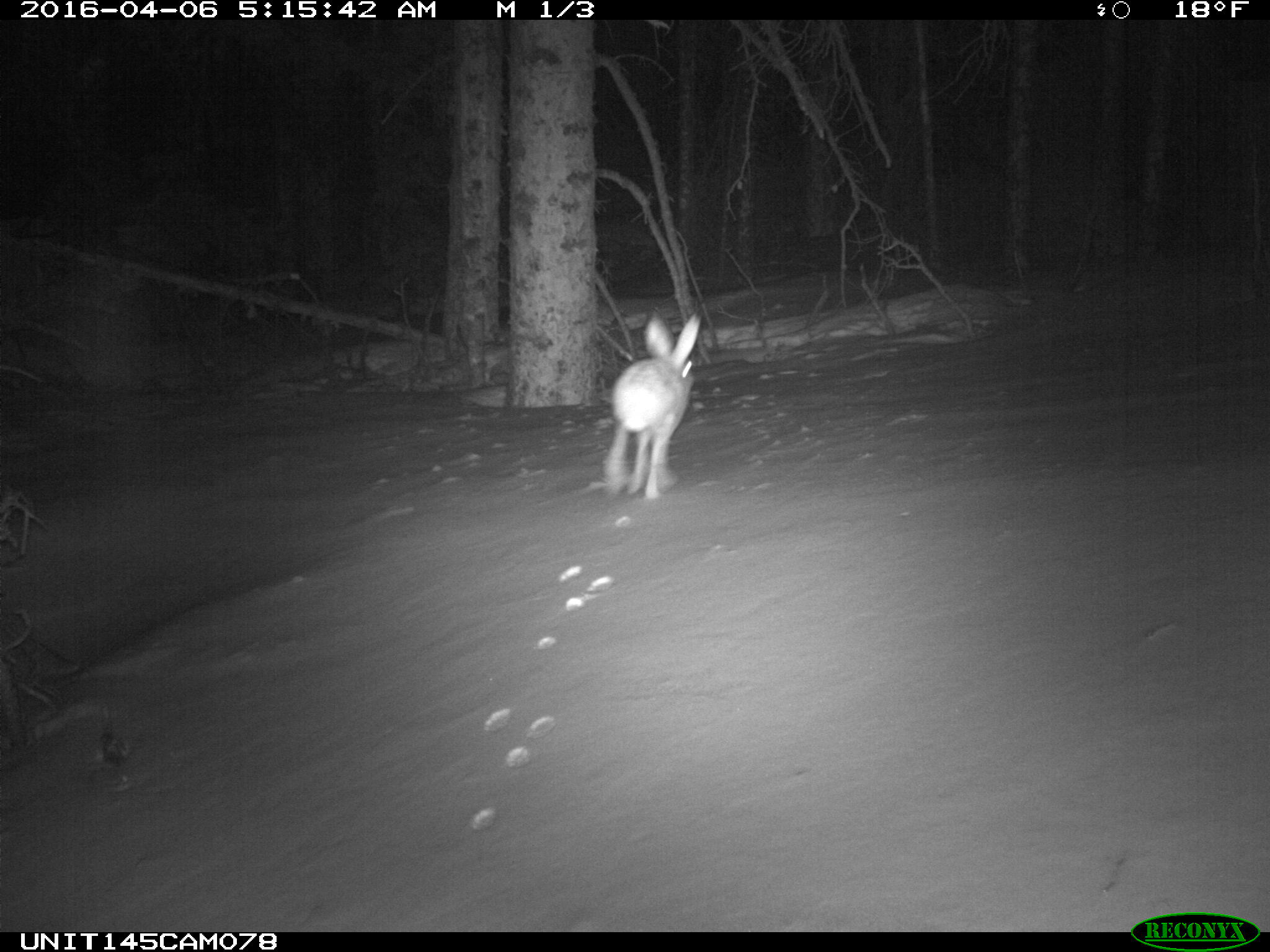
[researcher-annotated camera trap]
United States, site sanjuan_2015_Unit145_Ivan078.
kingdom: Animalia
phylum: Chordata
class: Mammalia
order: Lagomorpha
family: Leporidae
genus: Lepus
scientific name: Lepus americanus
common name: snowshoe hare